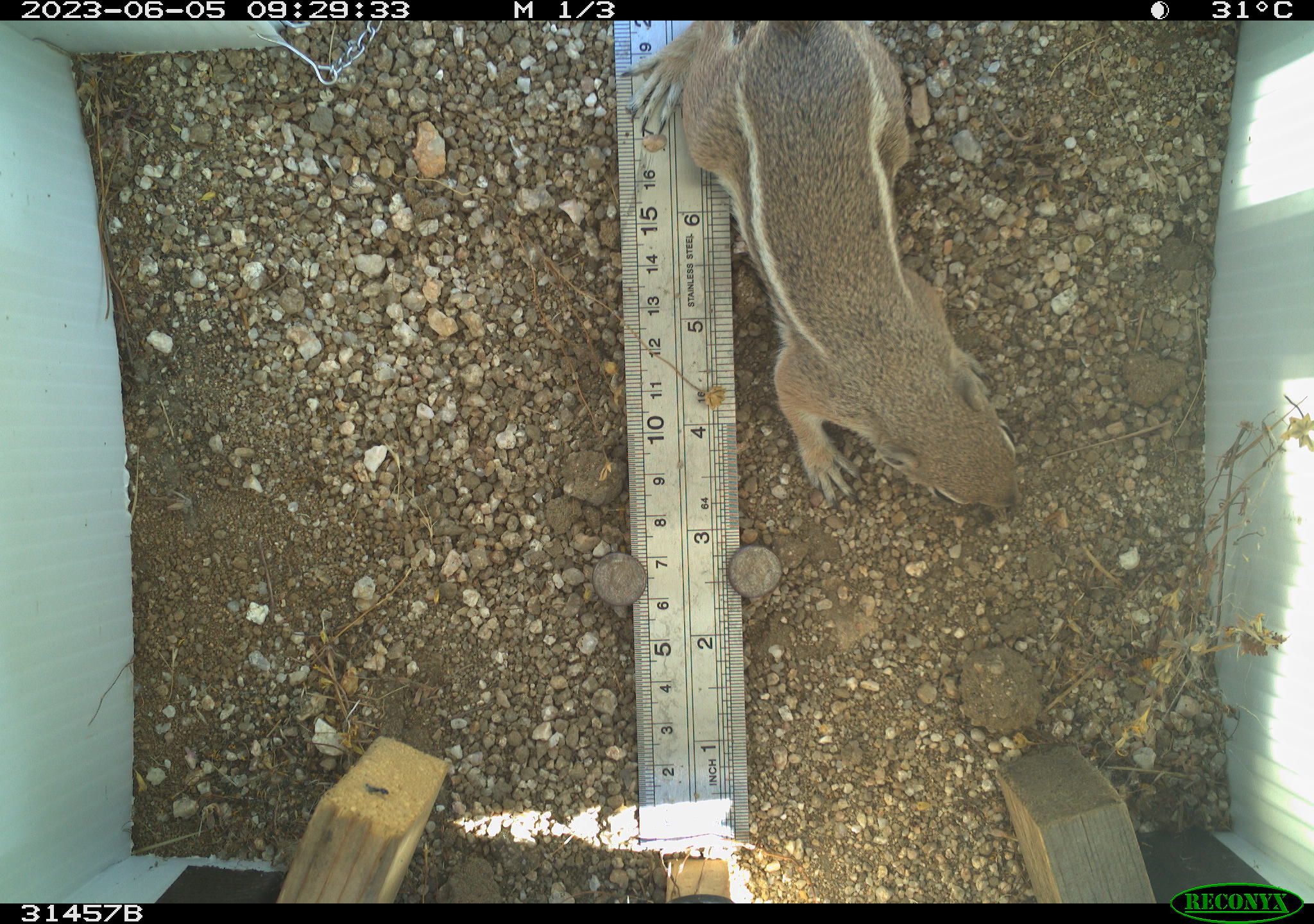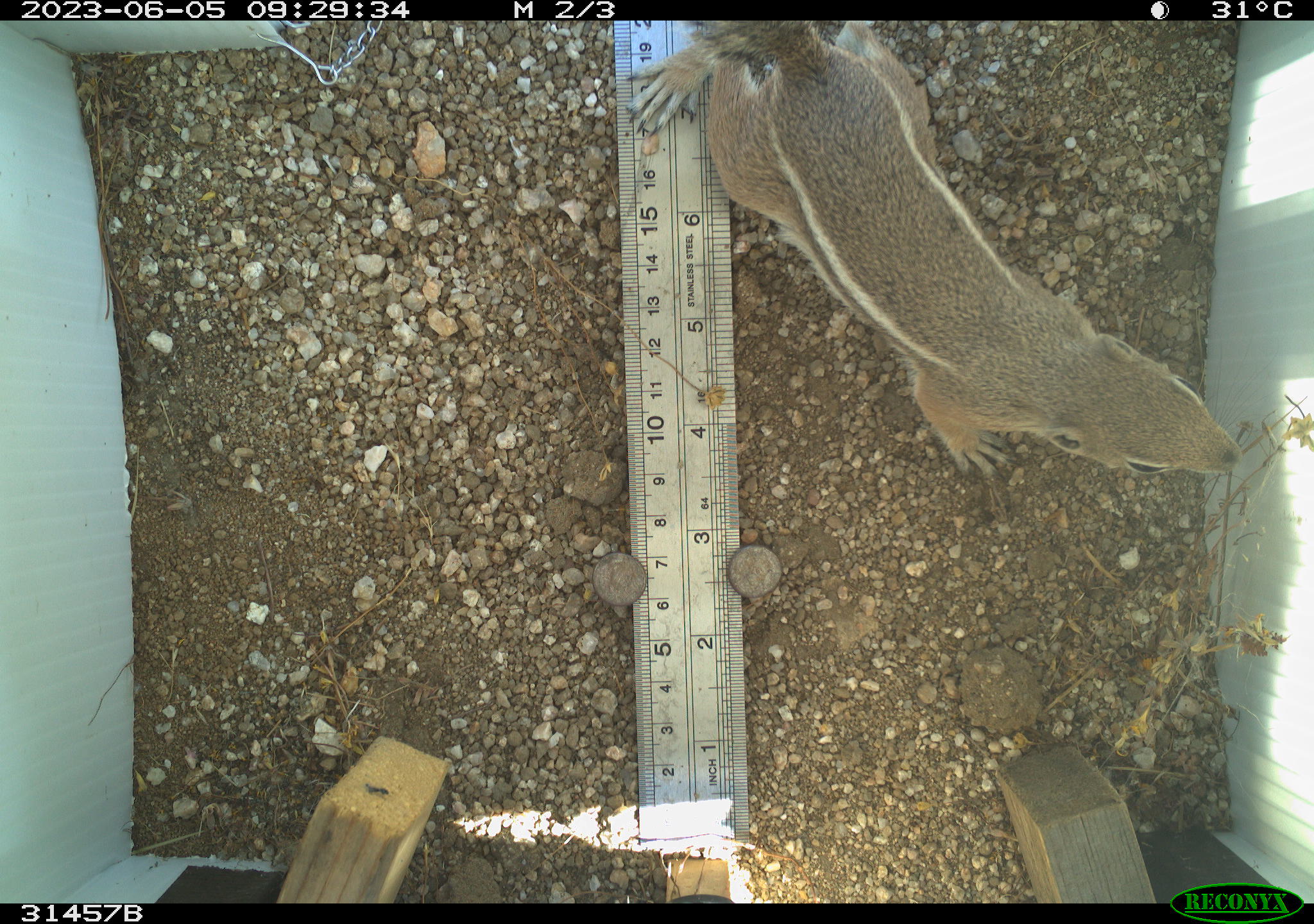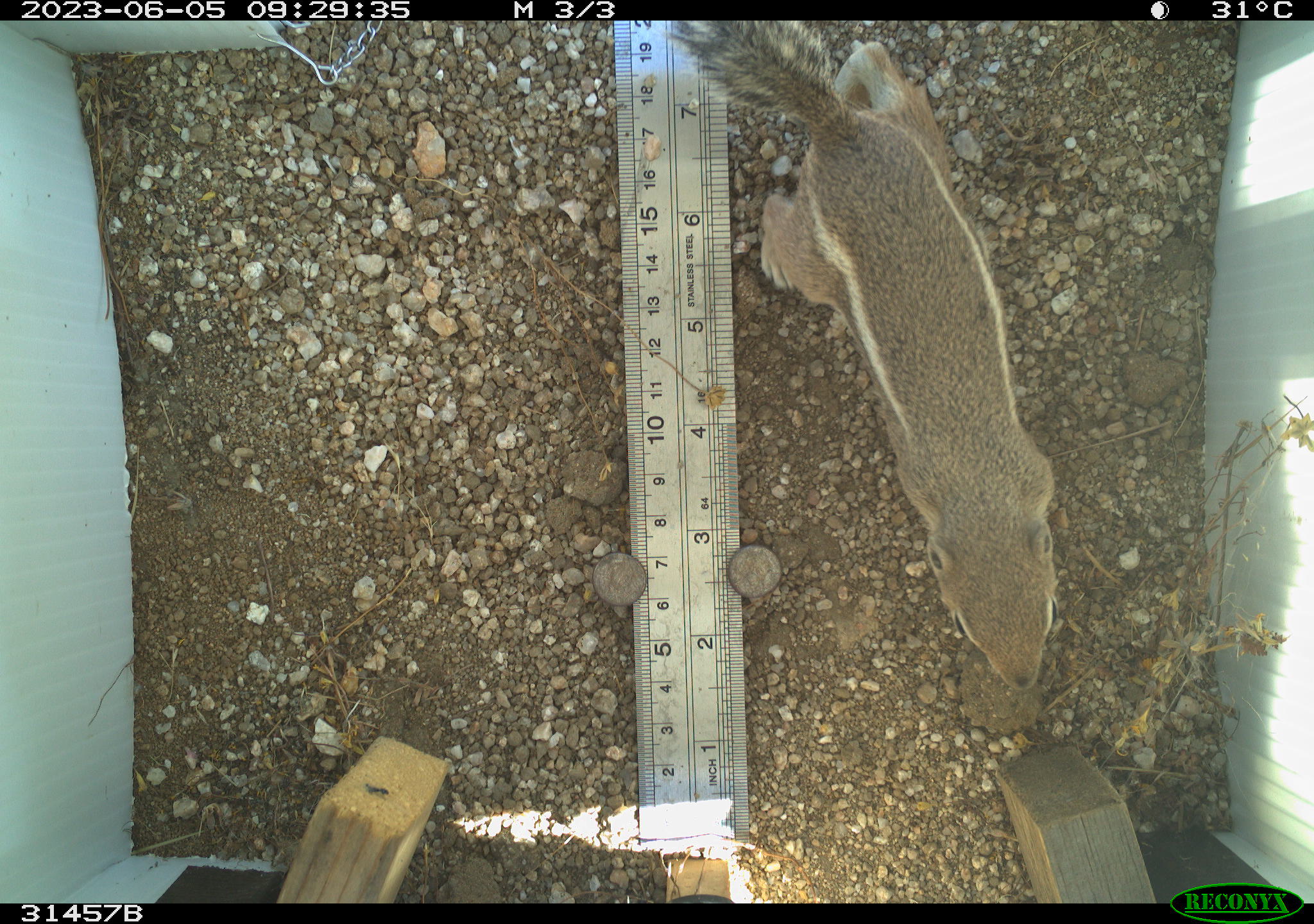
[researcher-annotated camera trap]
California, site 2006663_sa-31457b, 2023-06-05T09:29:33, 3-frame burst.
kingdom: Animalia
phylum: Chordata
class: Mammalia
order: Rodentia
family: Sciuridae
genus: Ammospermophilus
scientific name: Ammospermophilus leucurus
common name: white-tailed antelope squirrel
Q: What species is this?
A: White-tailed antelope squirrel (Ammospermophilus leucurus).